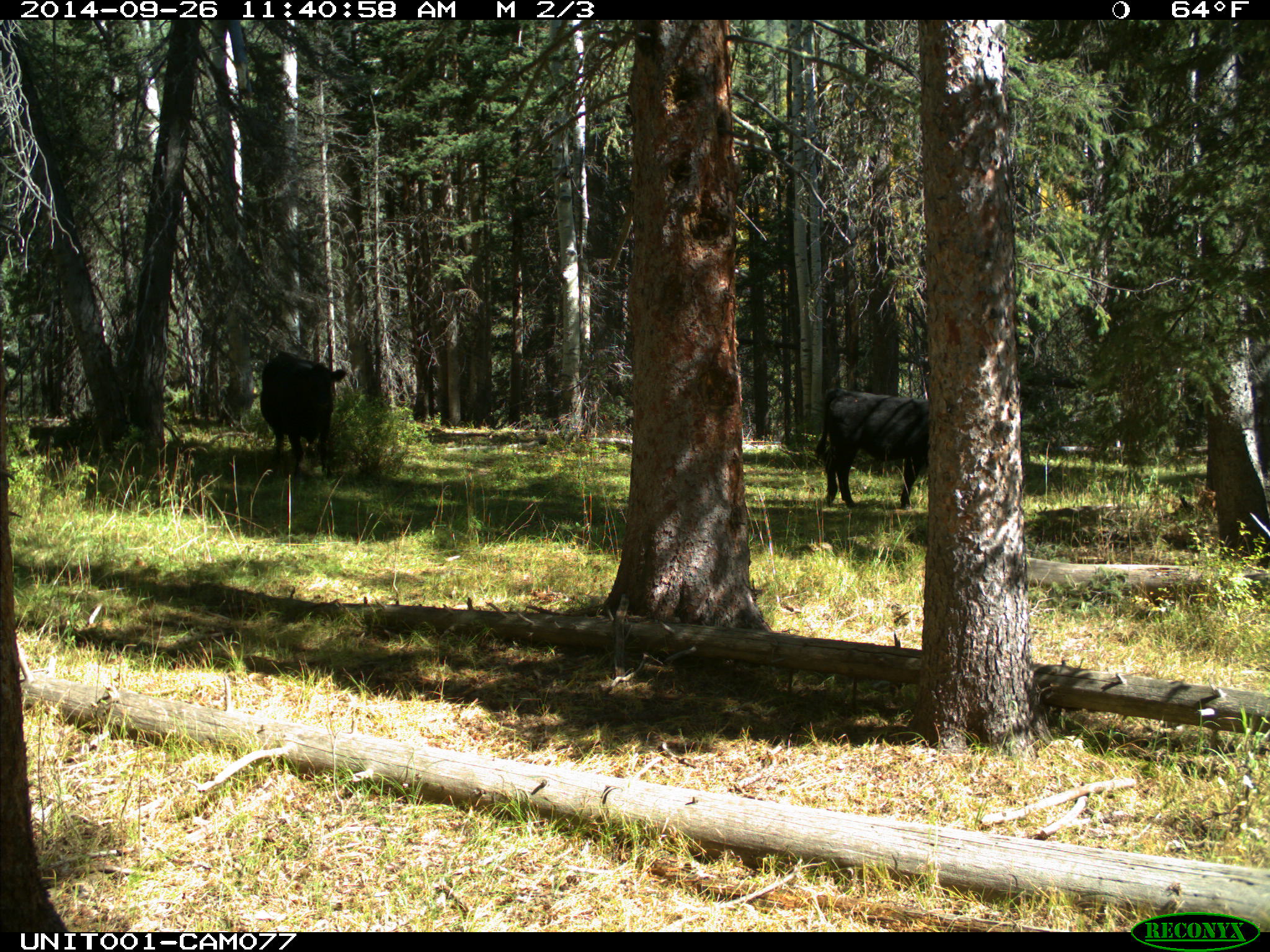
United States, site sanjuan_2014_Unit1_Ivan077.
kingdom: Animalia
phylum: Chordata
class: Mammalia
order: Artiodactyla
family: Bovidae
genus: Bos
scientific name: Bos taurus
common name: domestic cow